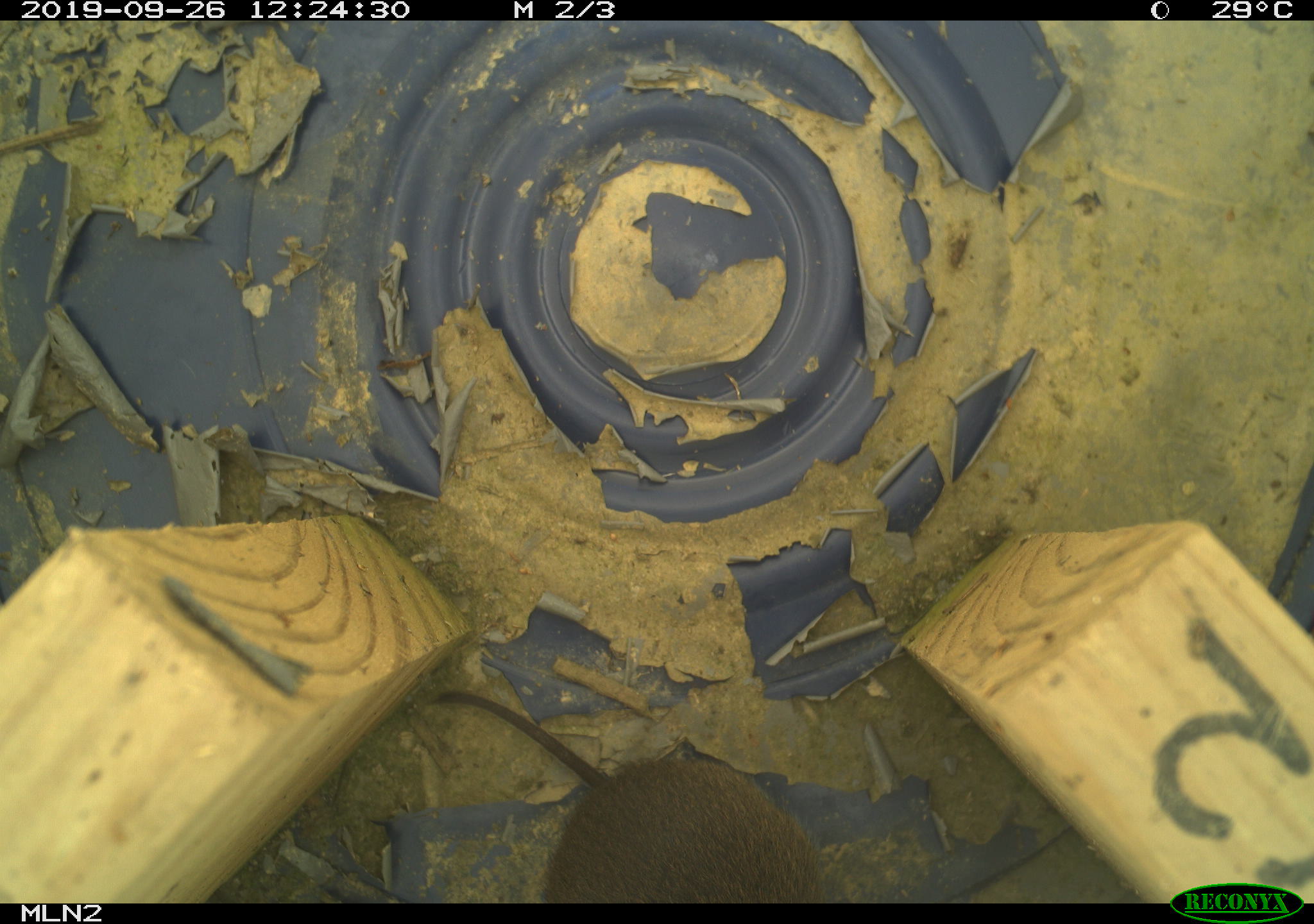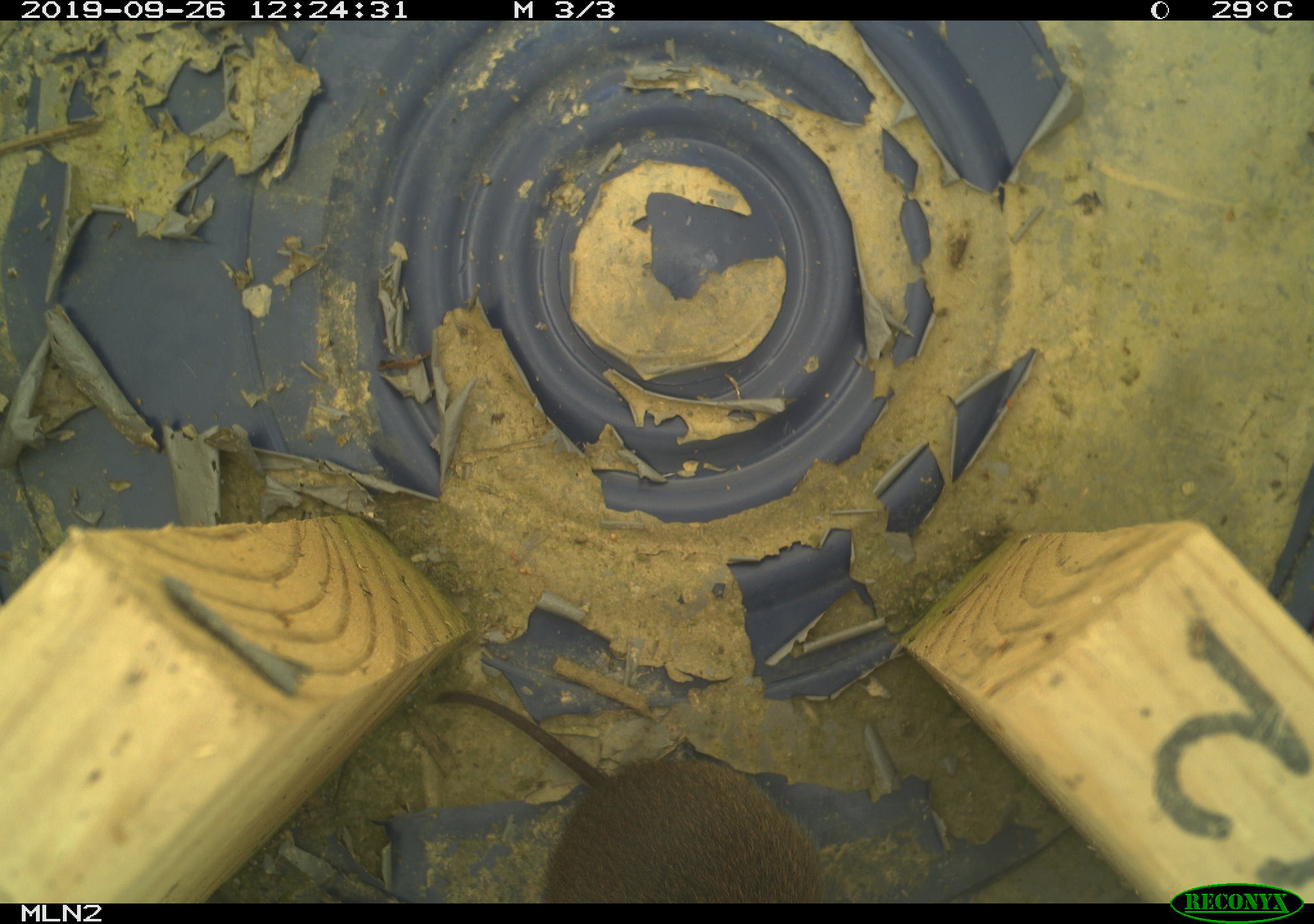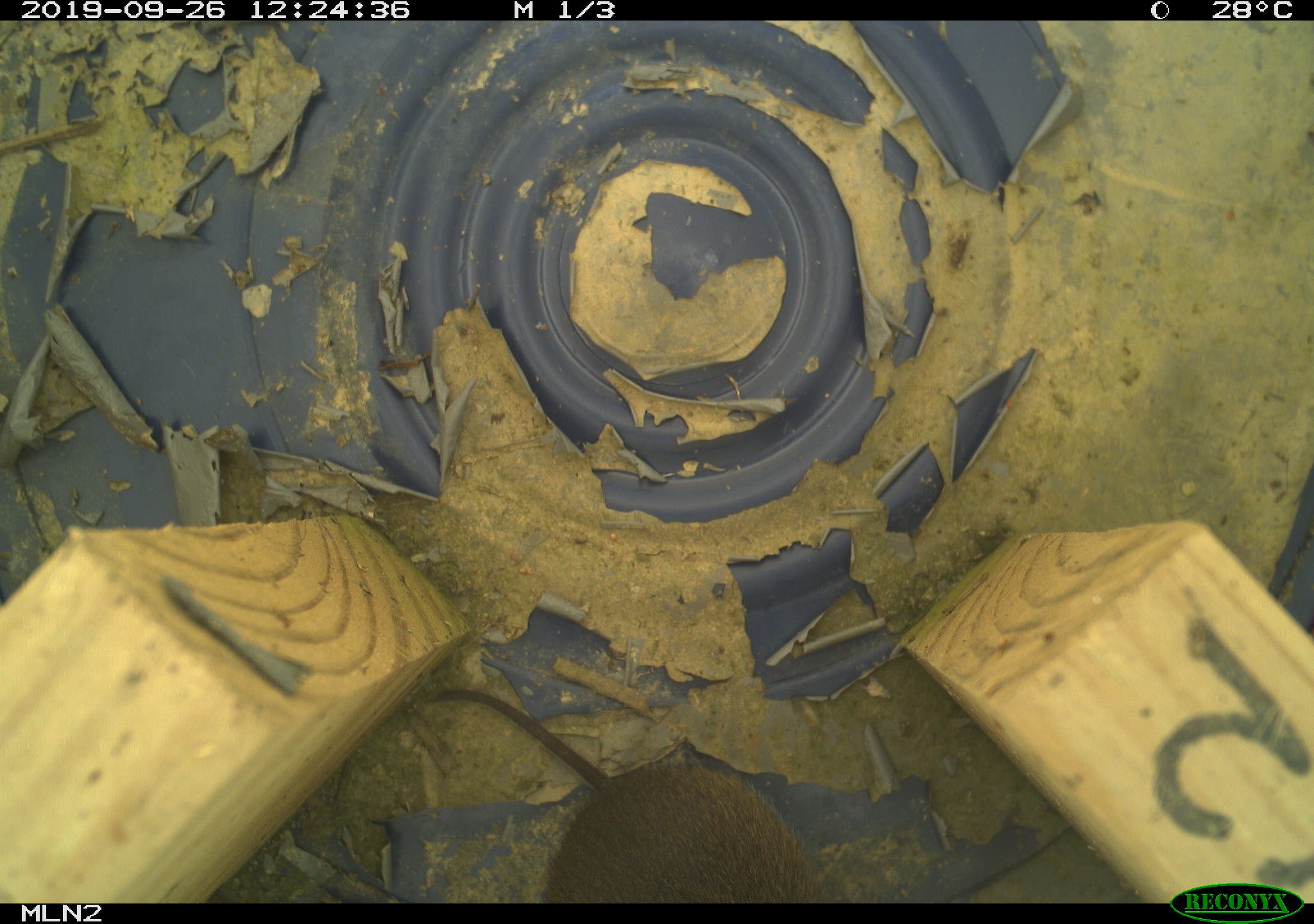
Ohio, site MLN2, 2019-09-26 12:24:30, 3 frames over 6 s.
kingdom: Animalia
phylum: Chordata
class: Mammalia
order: Rodentia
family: Cricetidae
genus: Microtus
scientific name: Microtus pennsylvanicus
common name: meadow vole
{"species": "meadow vole (Microtus pennsylvanicus)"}